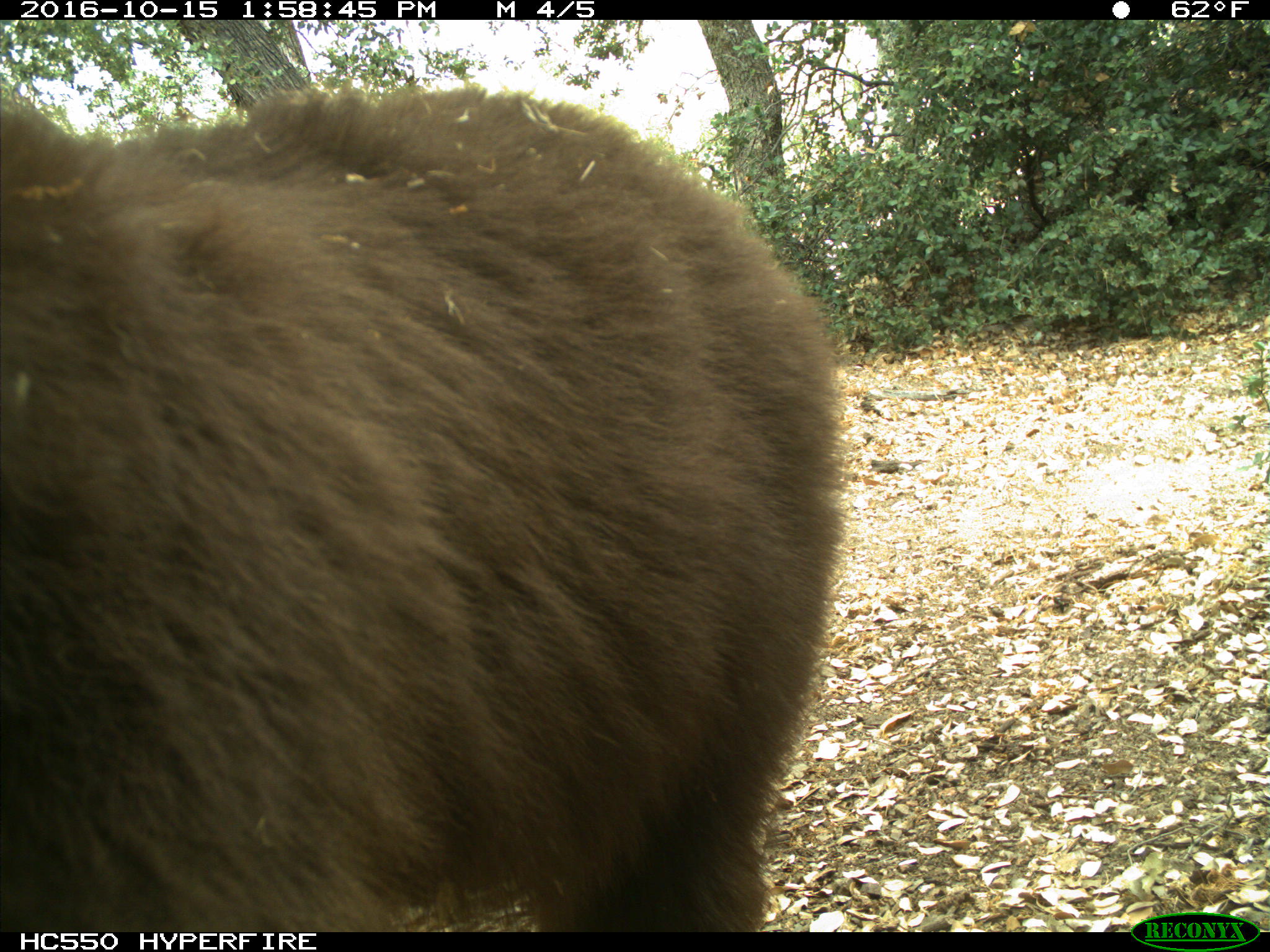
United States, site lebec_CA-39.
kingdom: Animalia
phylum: Chordata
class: Mammalia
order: Carnivora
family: Ursidae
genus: Ursus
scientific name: Ursus americanus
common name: american black bear